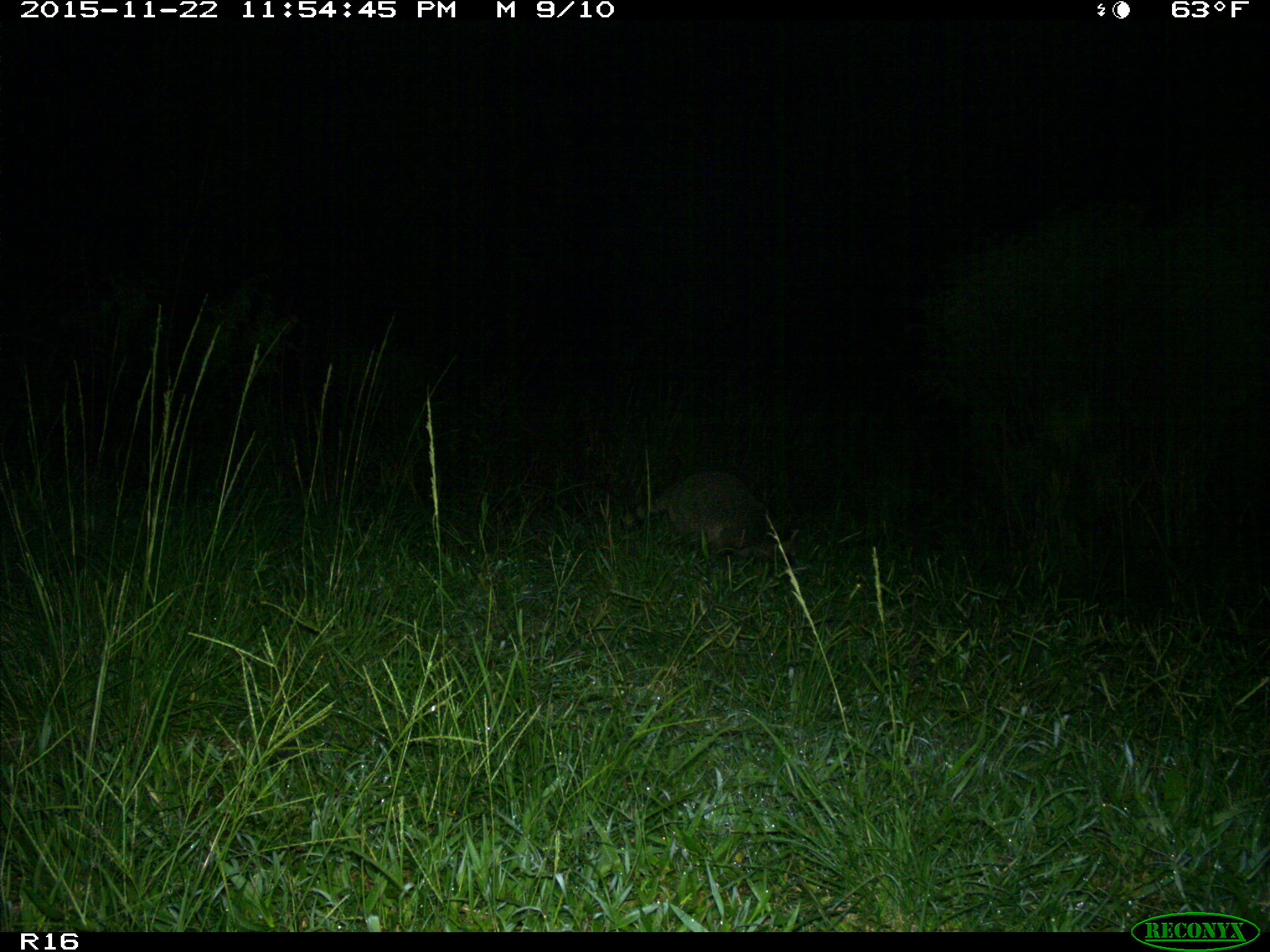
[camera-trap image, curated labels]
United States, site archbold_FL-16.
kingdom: Animalia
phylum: Chordata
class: Mammalia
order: Carnivora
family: Procyonidae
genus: Procyon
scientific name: Procyon lotor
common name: common raccoon